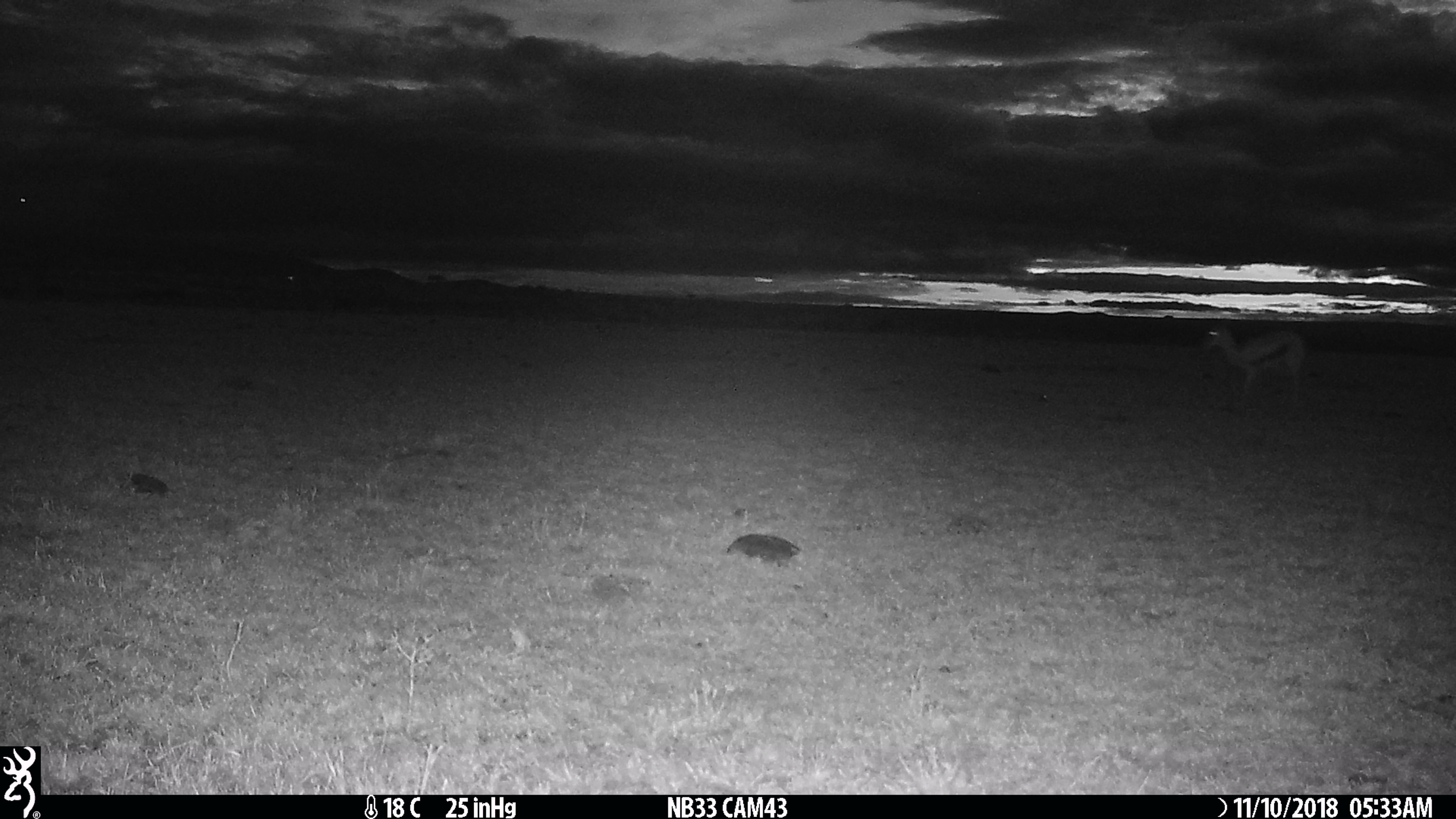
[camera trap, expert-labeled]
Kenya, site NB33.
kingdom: Animalia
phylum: Chordata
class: Mammalia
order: Artiodactyla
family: Bovidae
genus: Eudorcas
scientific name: Eudorcas thomsonii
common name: thomon's gazelle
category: gazelle thomsons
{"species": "gazelle thomsons (thomon's gazelle) (Eudorcas thomsonii)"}